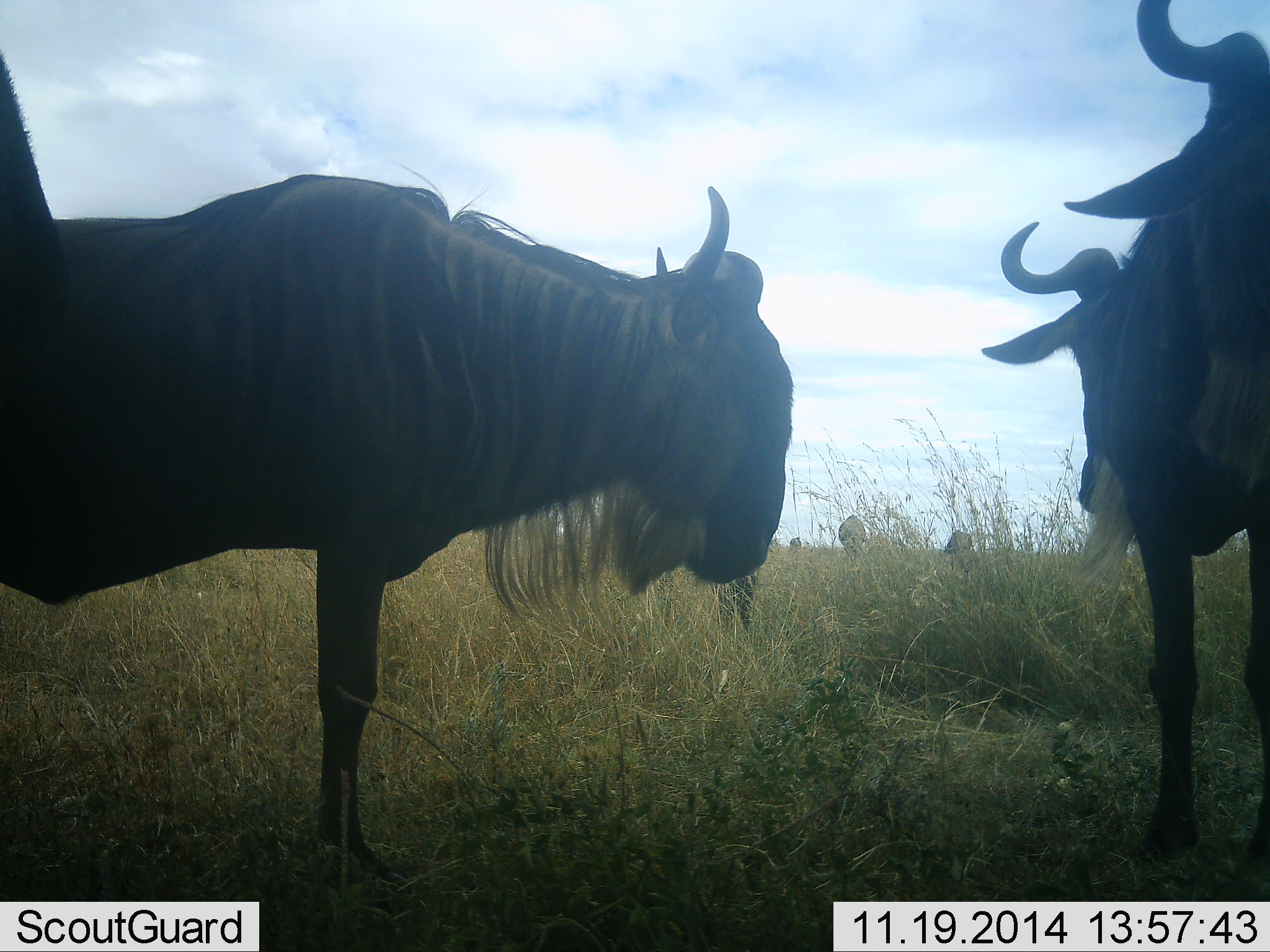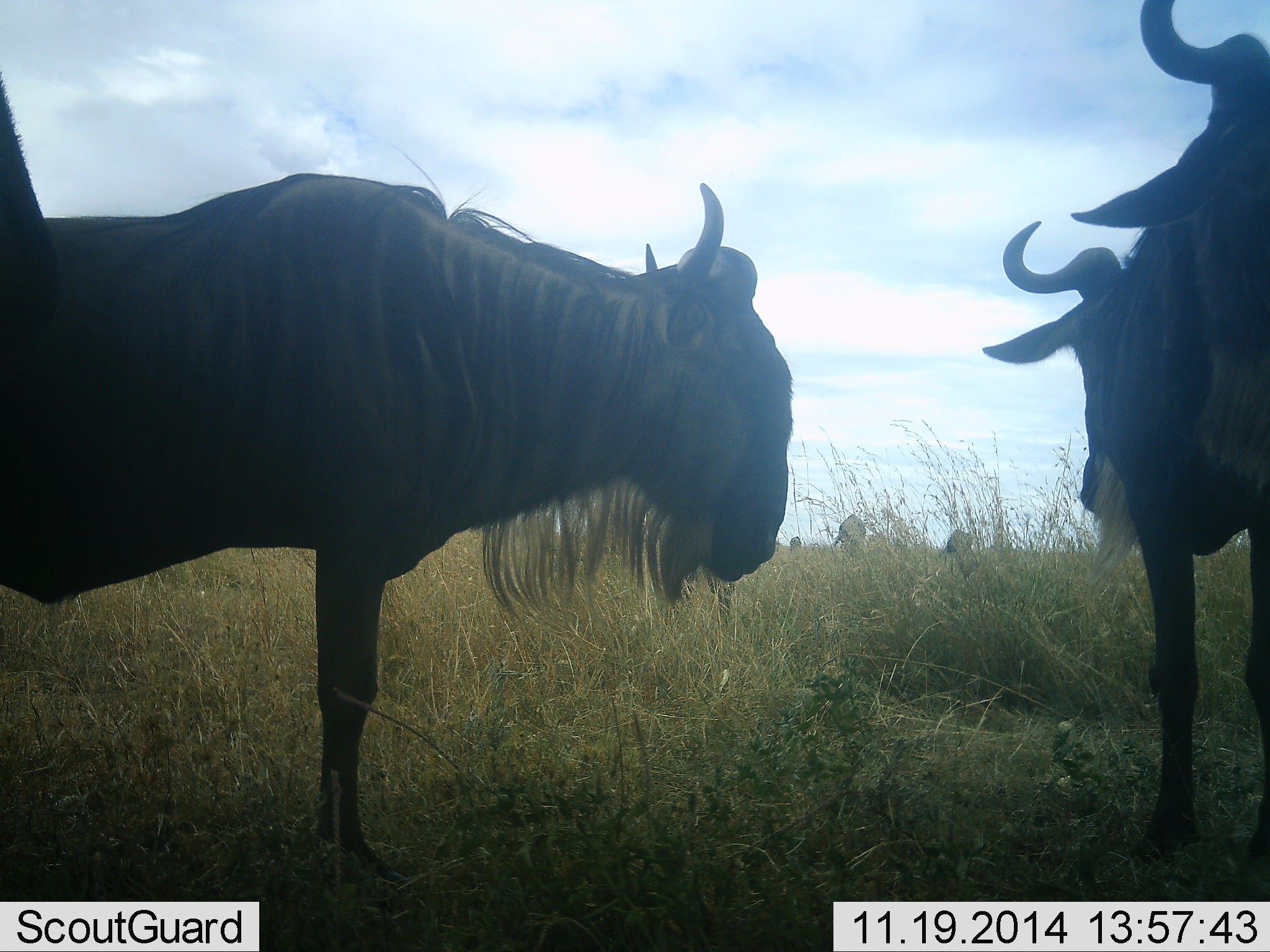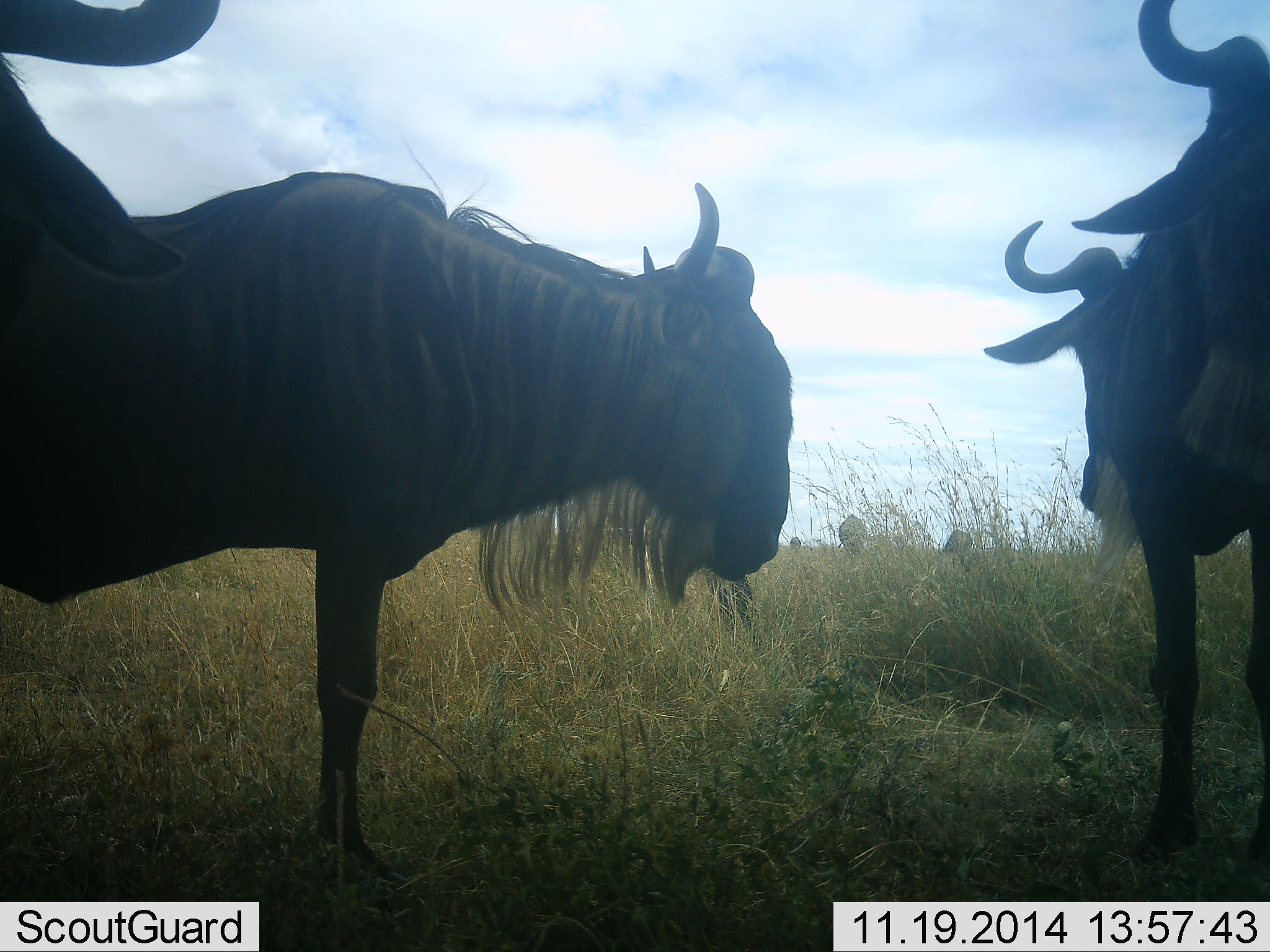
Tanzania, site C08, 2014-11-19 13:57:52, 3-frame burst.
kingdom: Animalia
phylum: Chordata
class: Mammalia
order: Artiodactyla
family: Bovidae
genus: Connochaetes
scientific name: Connochaetes taurinus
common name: blue wildebeest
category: wildebeest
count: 4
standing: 100%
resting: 0%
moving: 10%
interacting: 0%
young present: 0%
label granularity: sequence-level